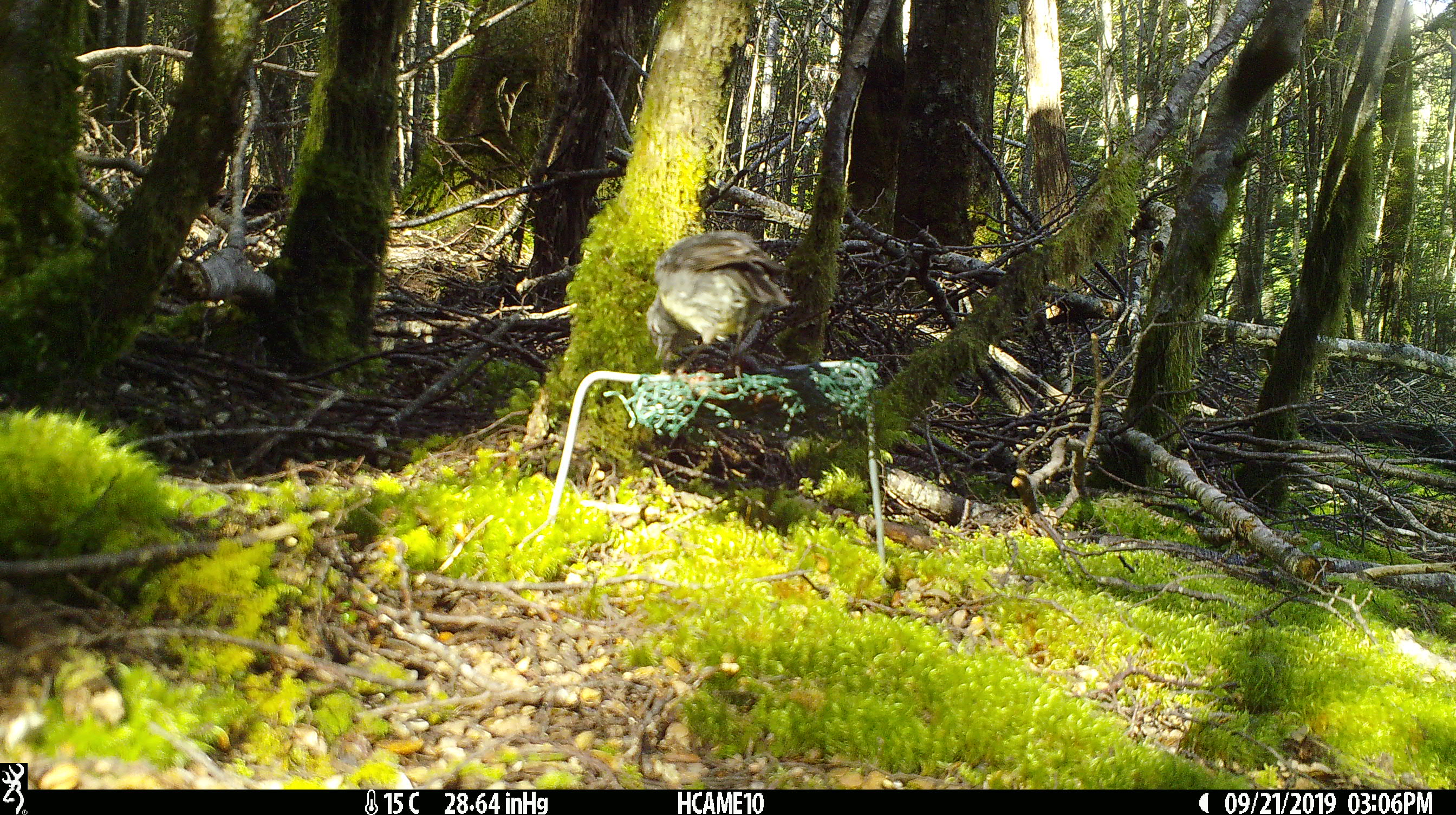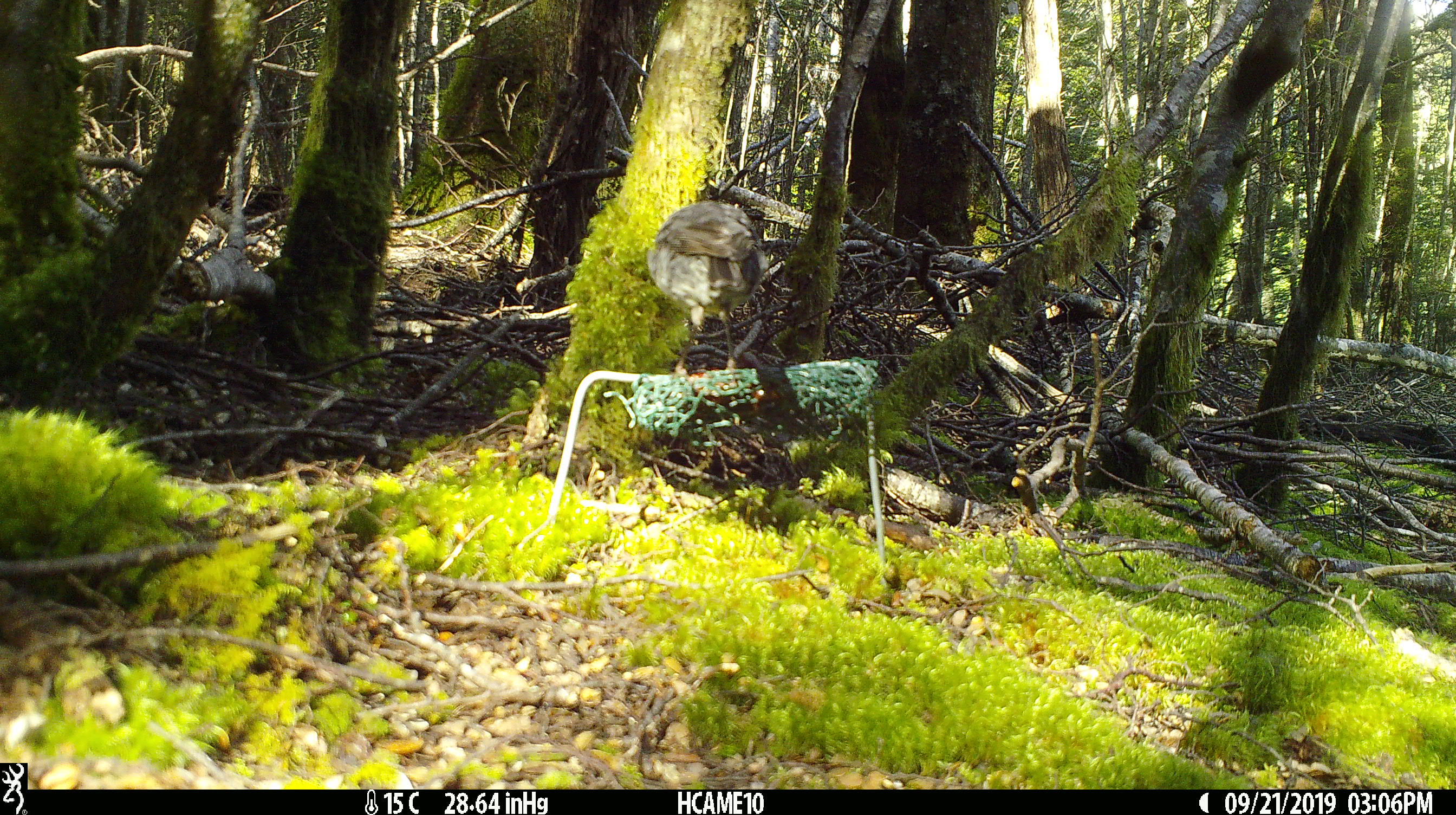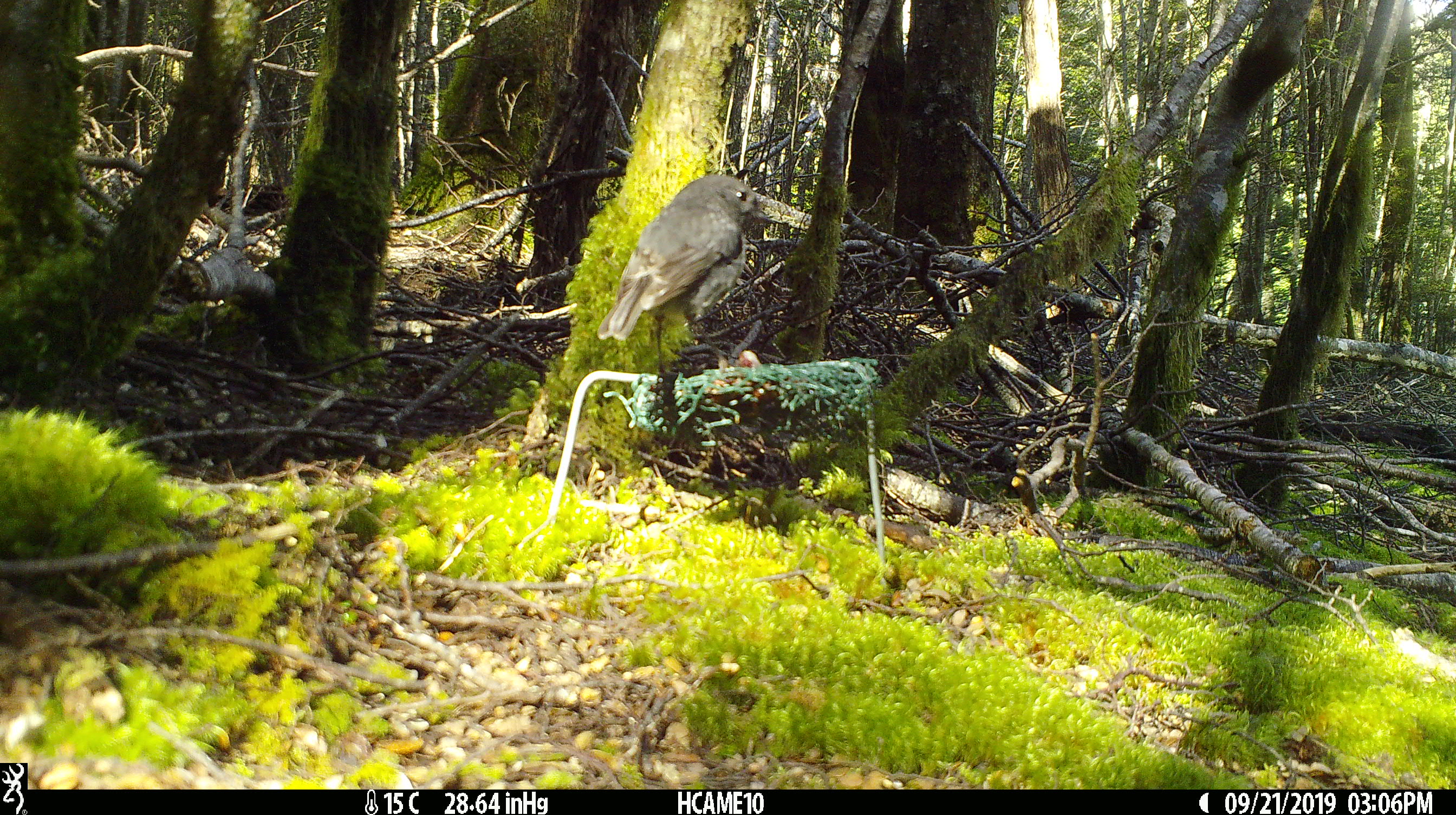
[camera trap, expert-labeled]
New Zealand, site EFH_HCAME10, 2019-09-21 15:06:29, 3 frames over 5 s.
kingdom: Animalia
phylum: Chordata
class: Aves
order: Passeriformes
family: Petroicidae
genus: Petroica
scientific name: Petroica australis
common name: new zealand robin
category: robin